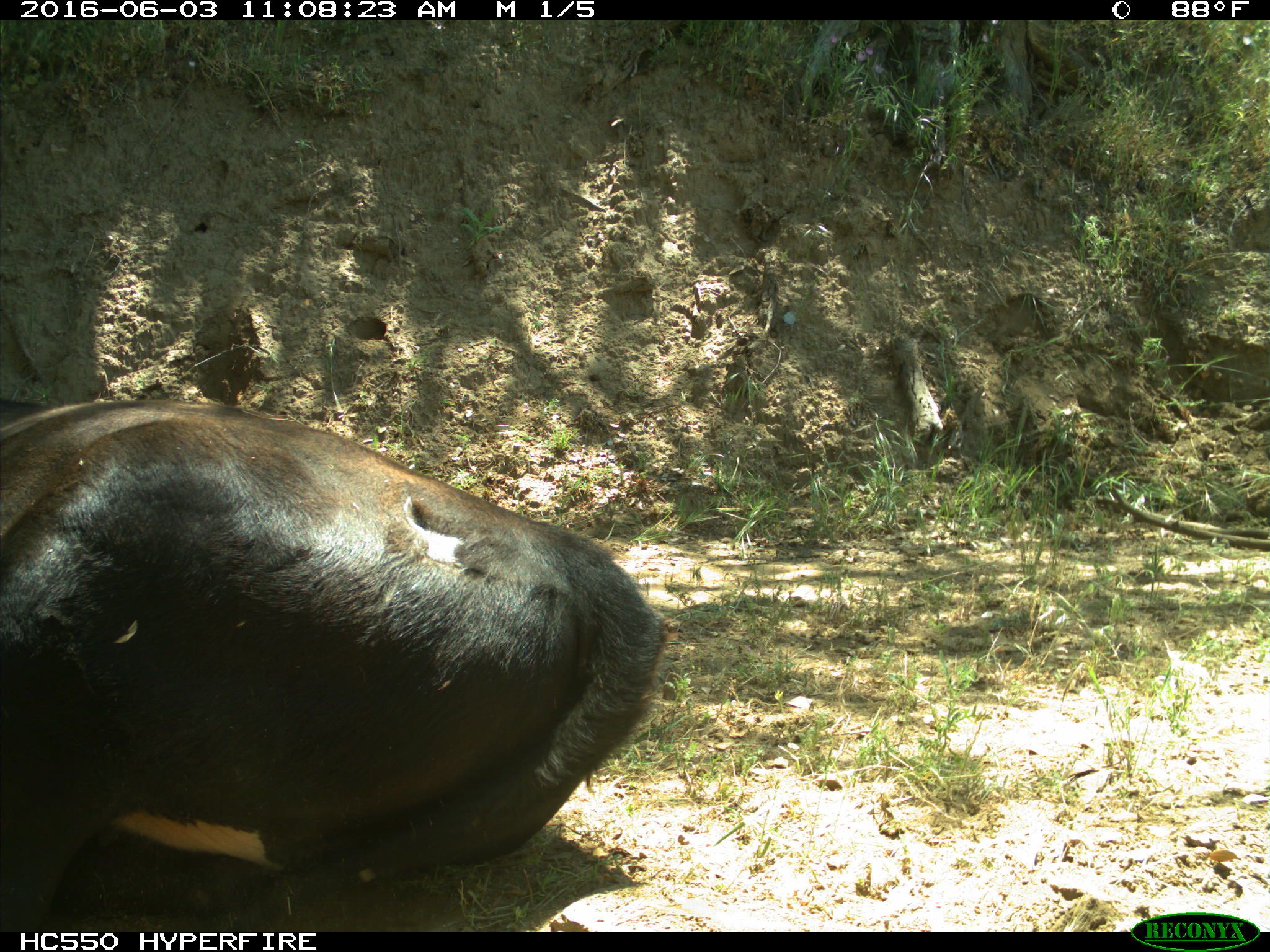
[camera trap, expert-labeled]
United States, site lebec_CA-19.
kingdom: Animalia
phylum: Chordata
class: Mammalia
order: Artiodactyla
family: Bovidae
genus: Bos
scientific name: Bos taurus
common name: domestic cow